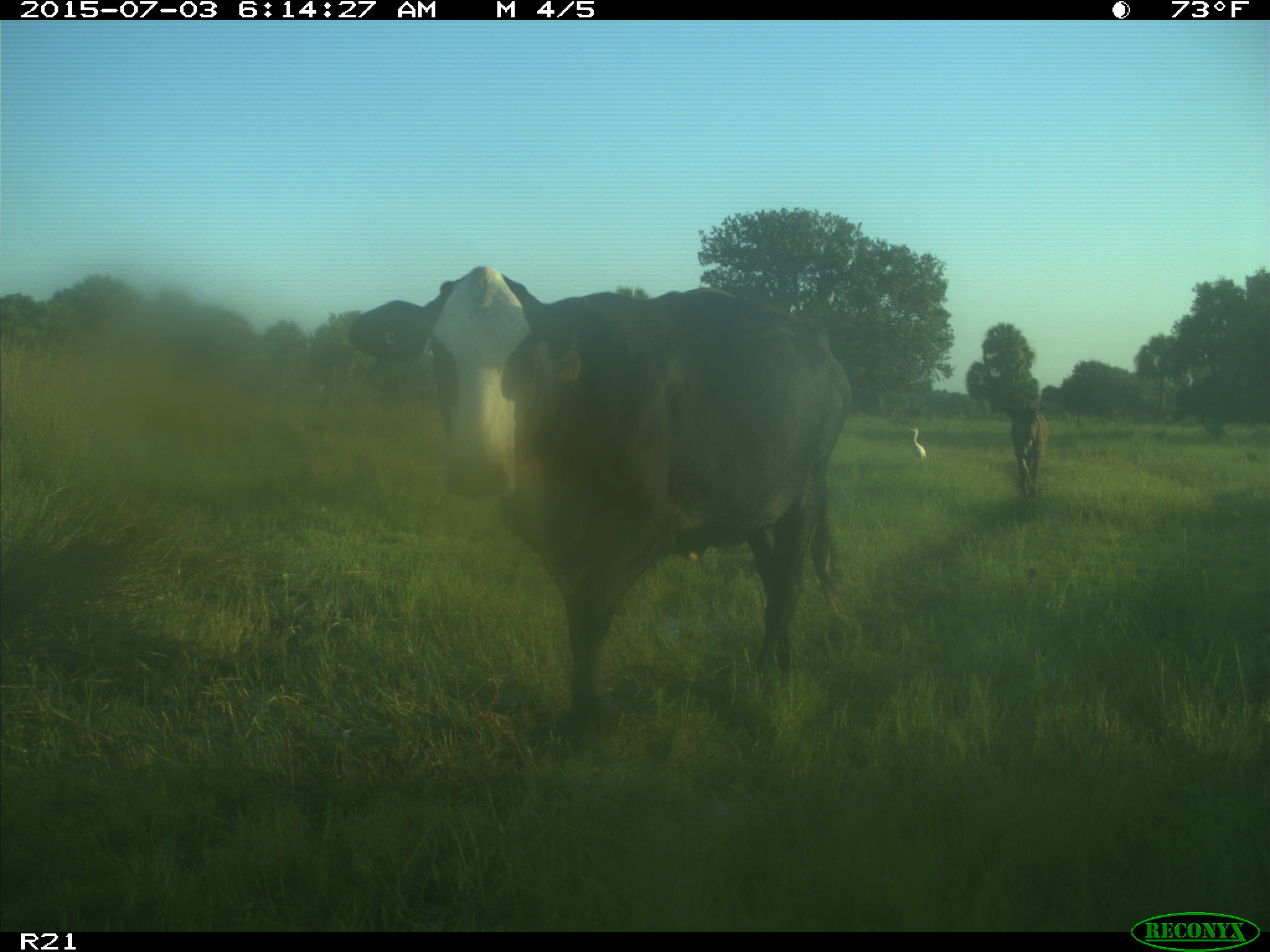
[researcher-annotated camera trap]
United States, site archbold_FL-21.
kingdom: Animalia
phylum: Chordata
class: Mammalia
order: Artiodactyla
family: Bovidae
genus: Bos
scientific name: Bos taurus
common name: domestic cow